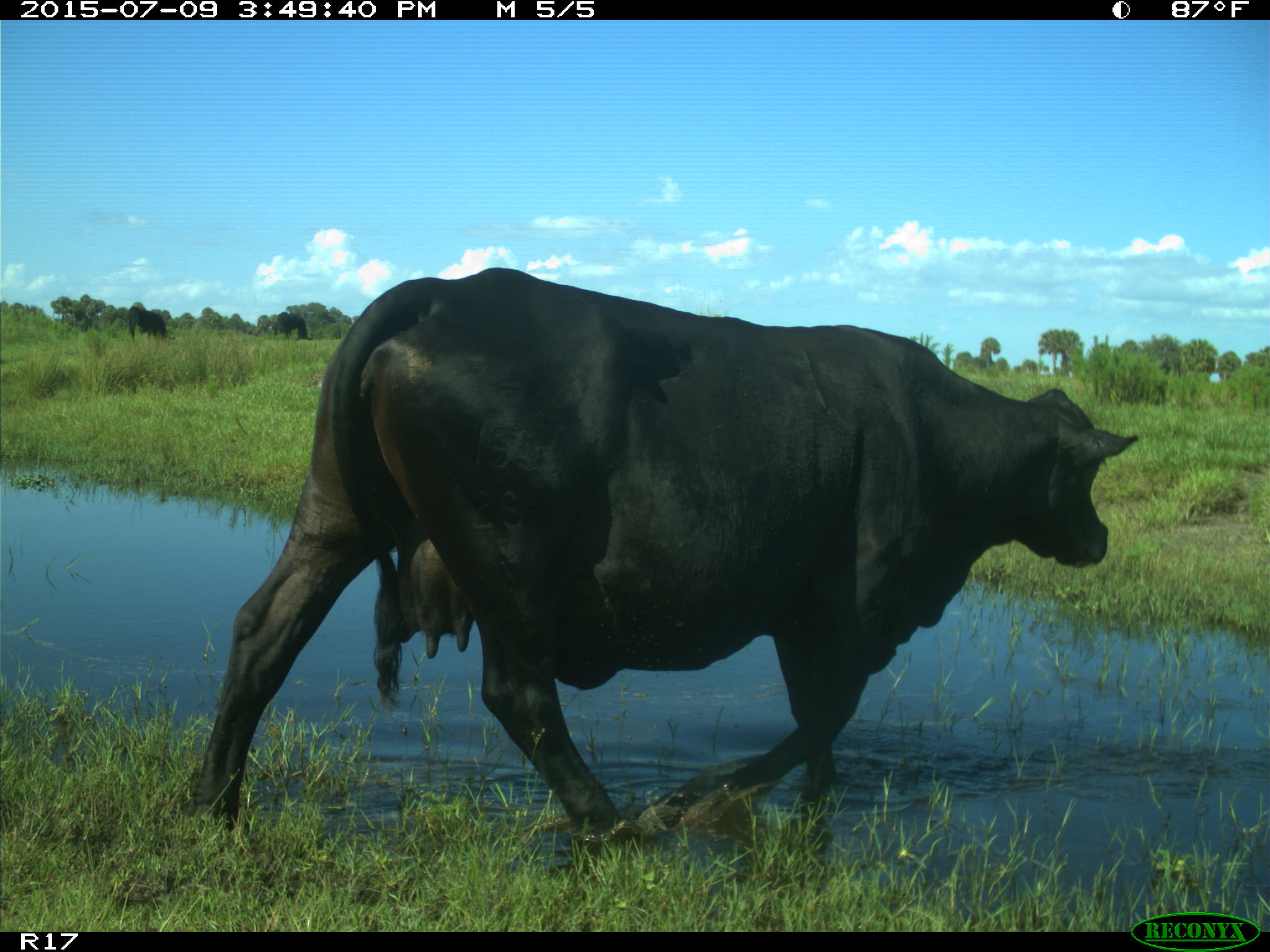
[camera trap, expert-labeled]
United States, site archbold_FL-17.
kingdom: Animalia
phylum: Chordata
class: Mammalia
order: Artiodactyla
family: Bovidae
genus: Bos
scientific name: Bos taurus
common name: domestic cow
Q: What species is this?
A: Bos taurus (domestic cow).